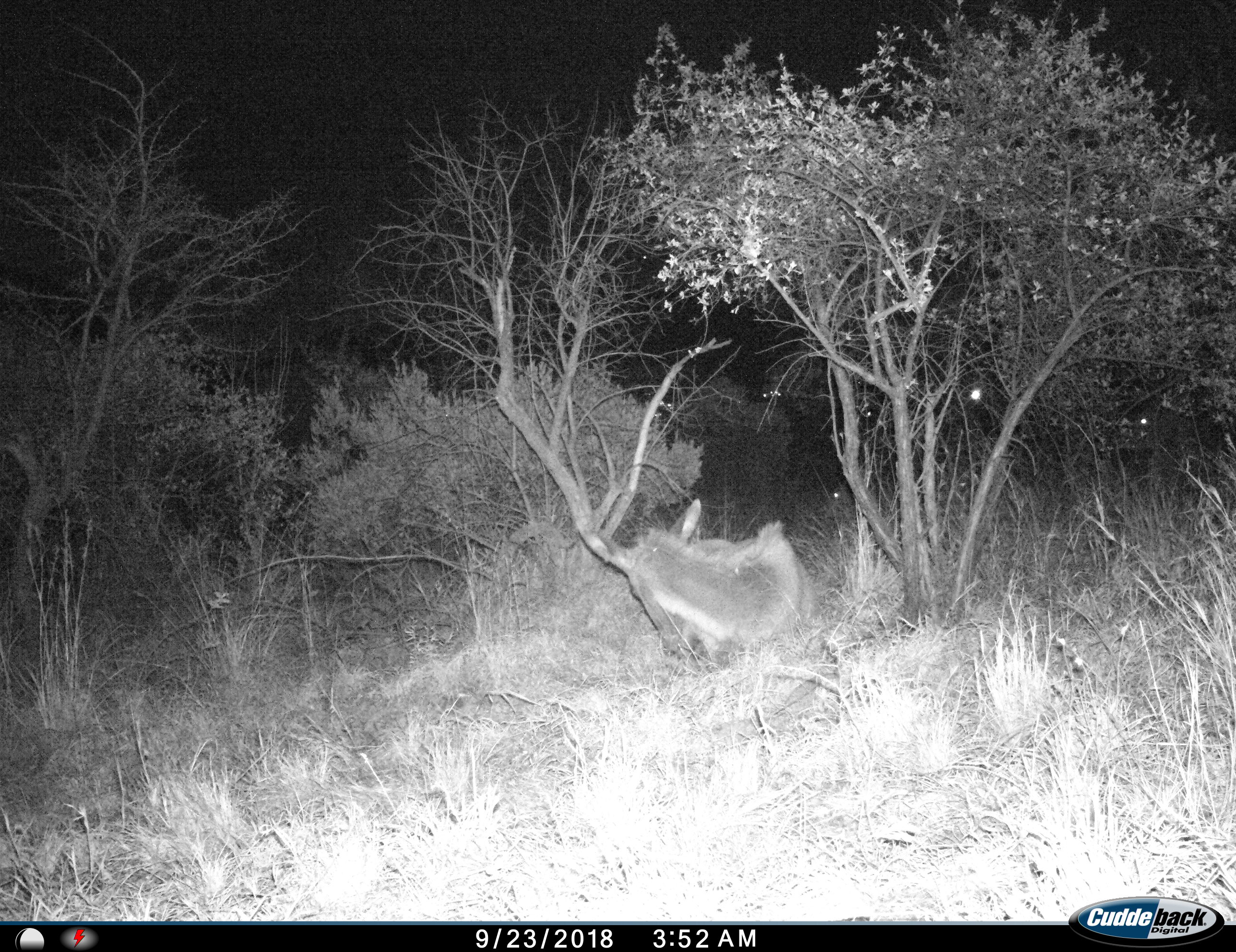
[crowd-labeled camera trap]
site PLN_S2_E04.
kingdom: Animalia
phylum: Chordata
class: Mammalia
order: Artiodactyla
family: Bovidae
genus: Tragelaphus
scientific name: Tragelaphus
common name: kudu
Kudu (Tragelaphus), count 2. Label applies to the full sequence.